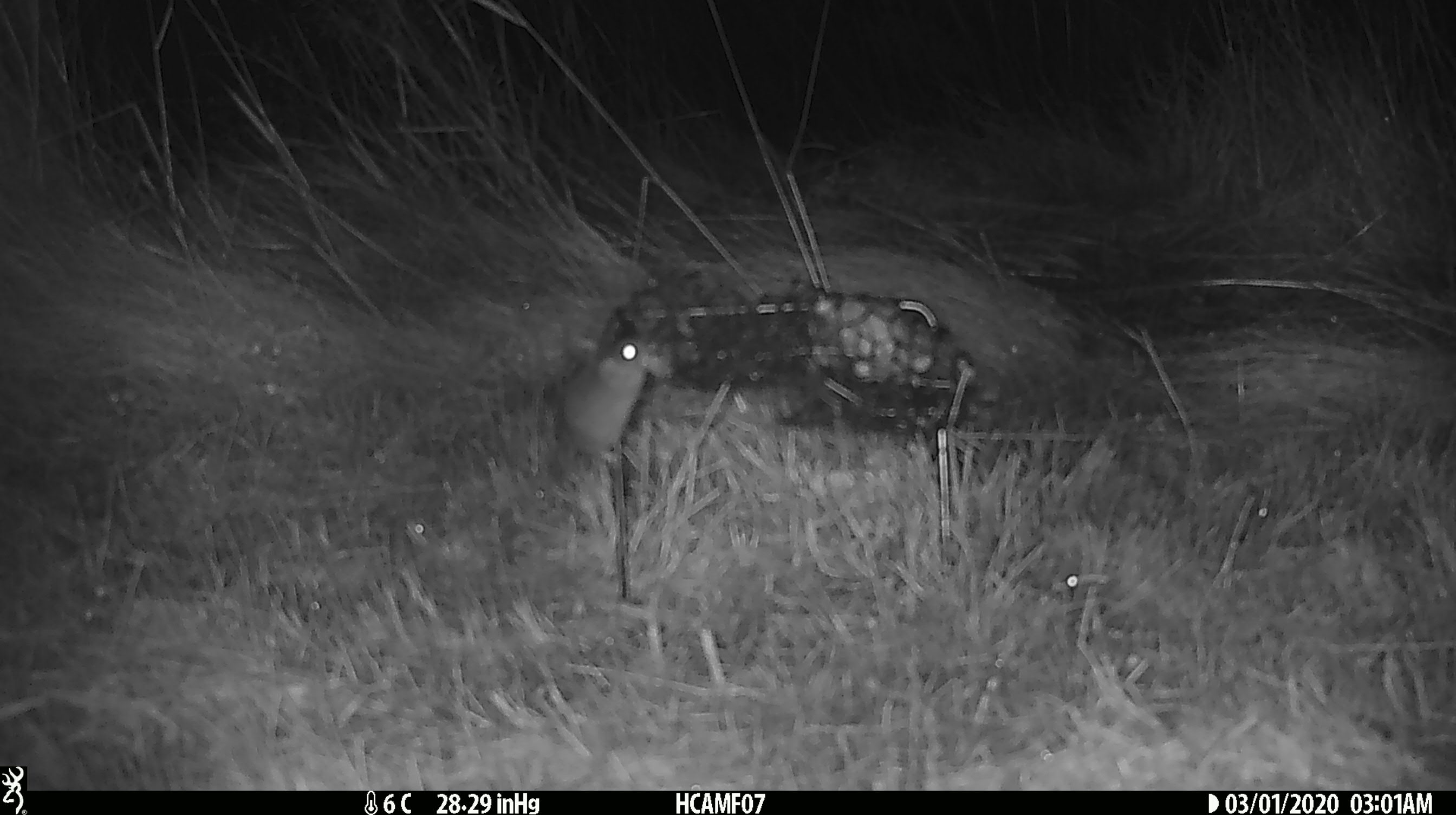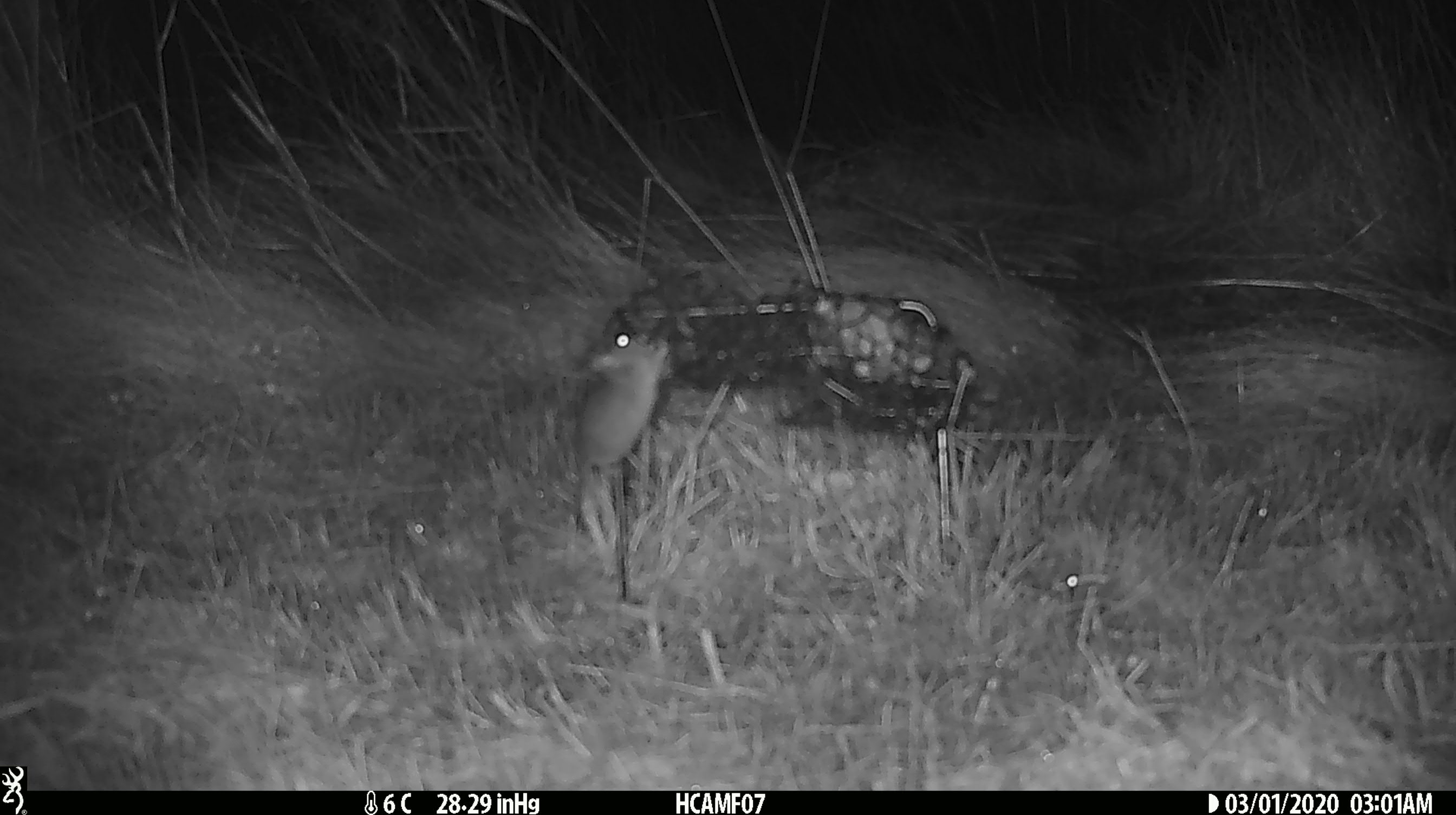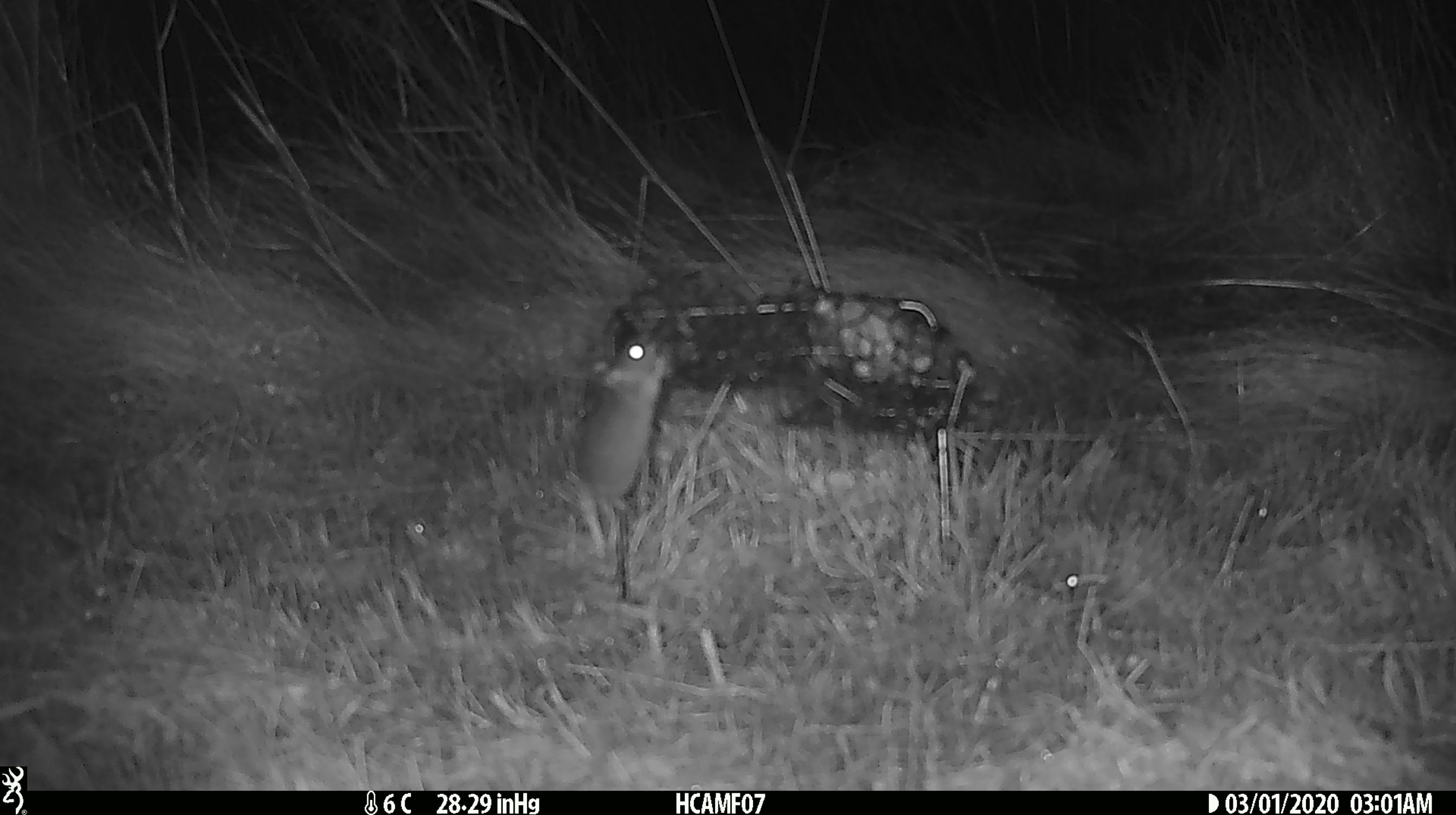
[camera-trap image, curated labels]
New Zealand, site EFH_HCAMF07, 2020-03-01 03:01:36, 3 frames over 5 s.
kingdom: Animalia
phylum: Chordata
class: Mammalia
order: Rodentia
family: Muridae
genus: Mus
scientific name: Mus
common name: mouse